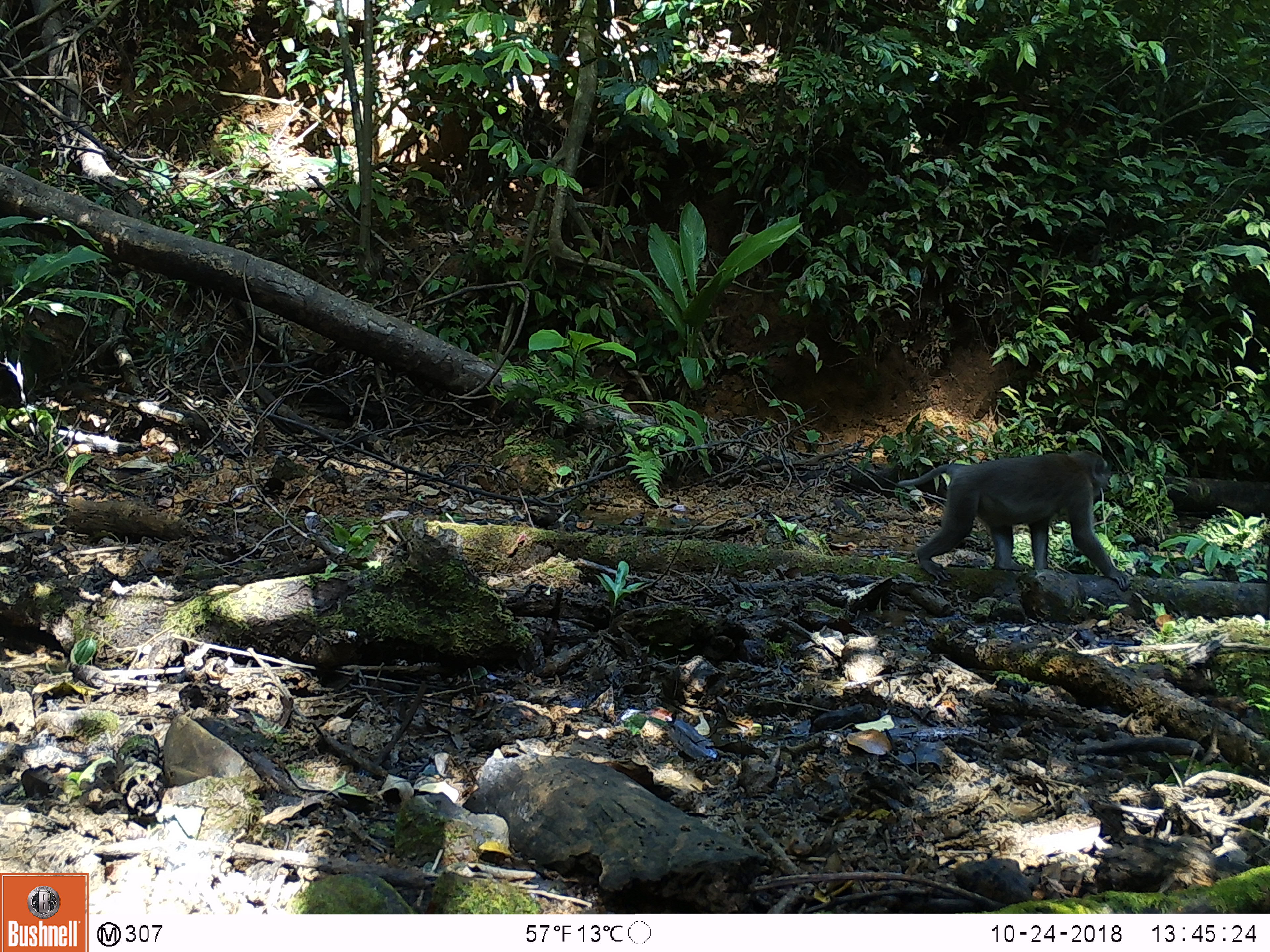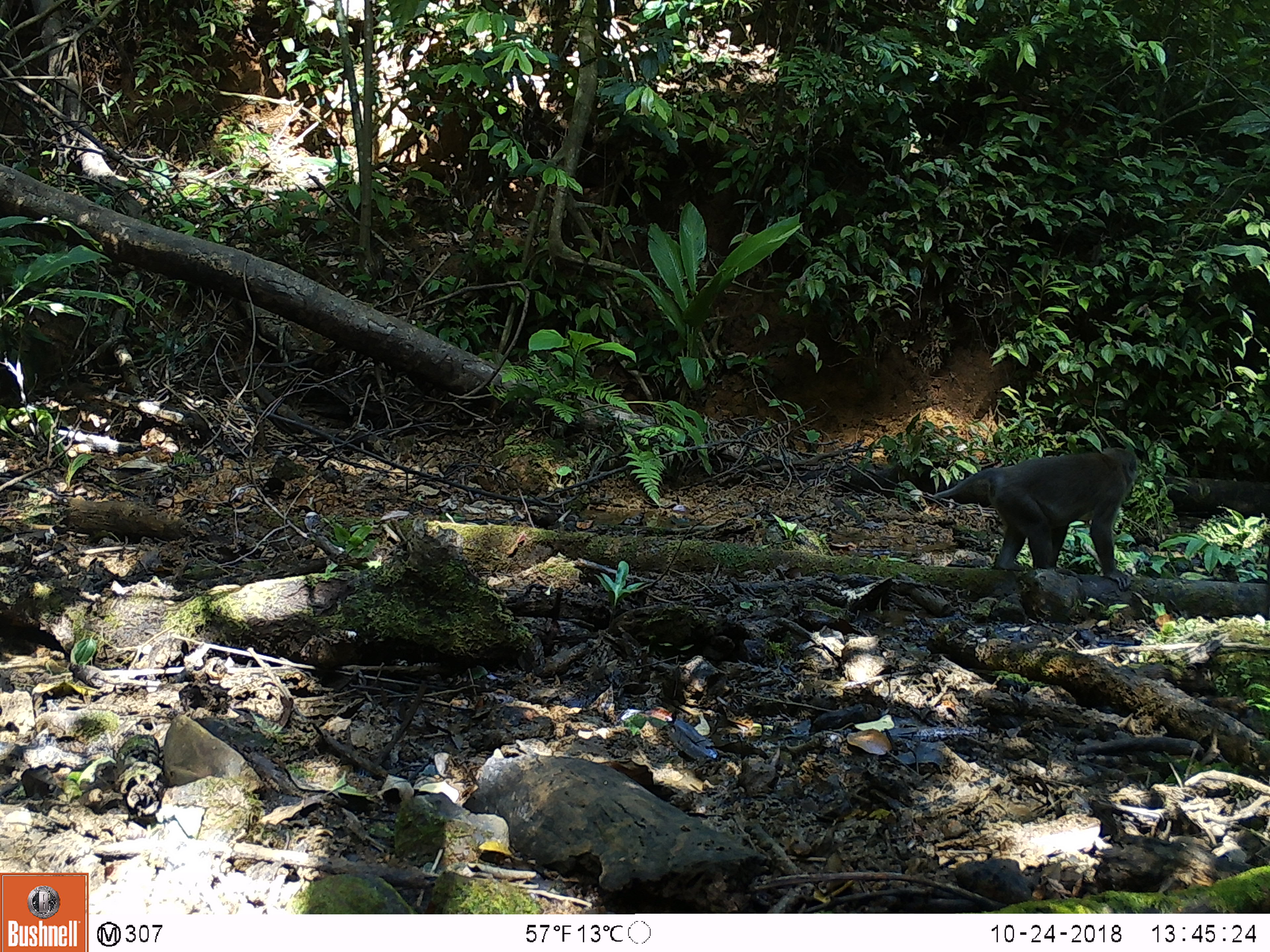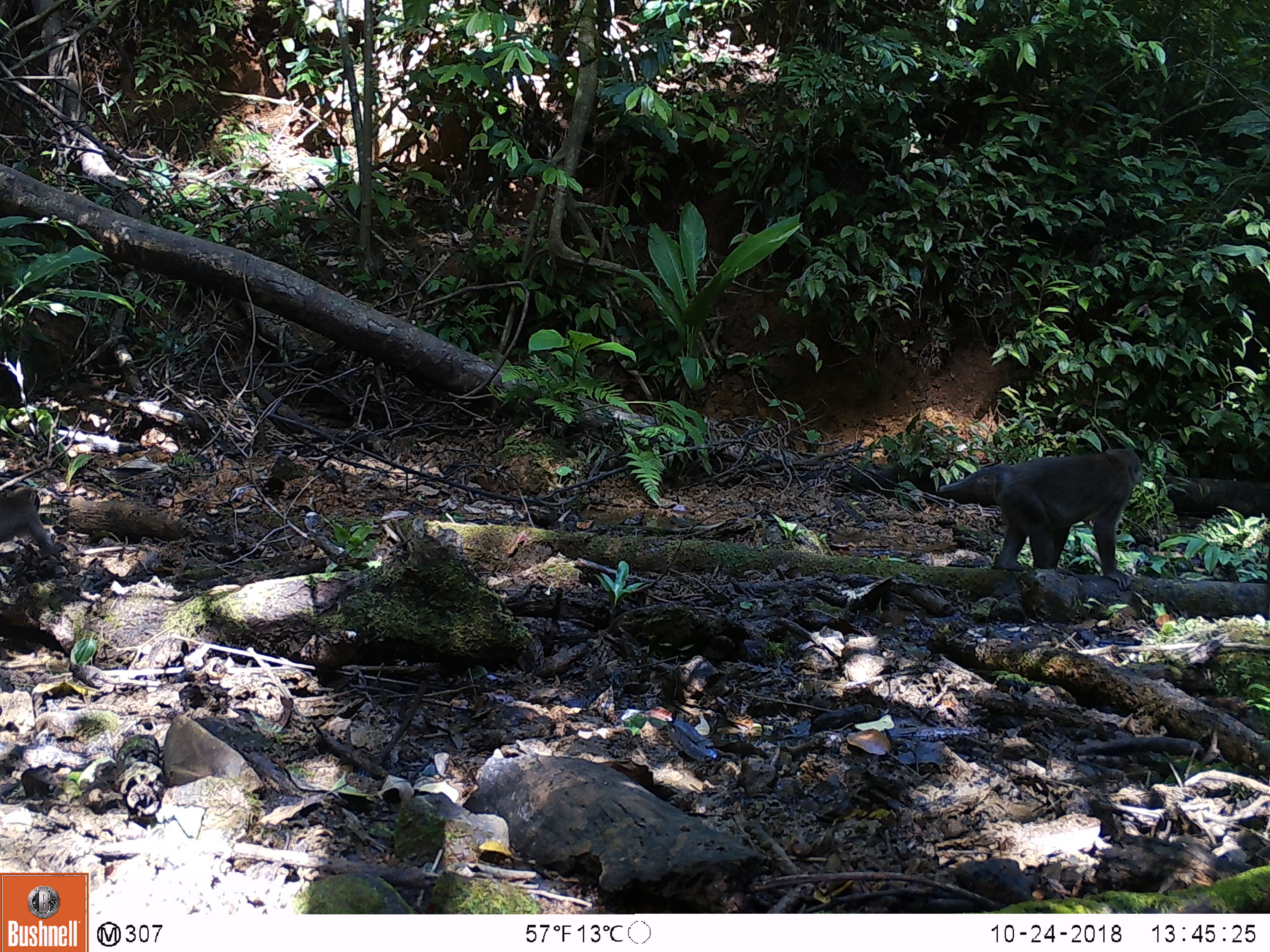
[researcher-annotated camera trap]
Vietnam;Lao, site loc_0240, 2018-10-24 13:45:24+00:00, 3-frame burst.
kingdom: Animalia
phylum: Chordata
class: Mammalia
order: Primates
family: Cercopithecidae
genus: Macaca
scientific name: Macaca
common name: macaques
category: assam or rhesus macaque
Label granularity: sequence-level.